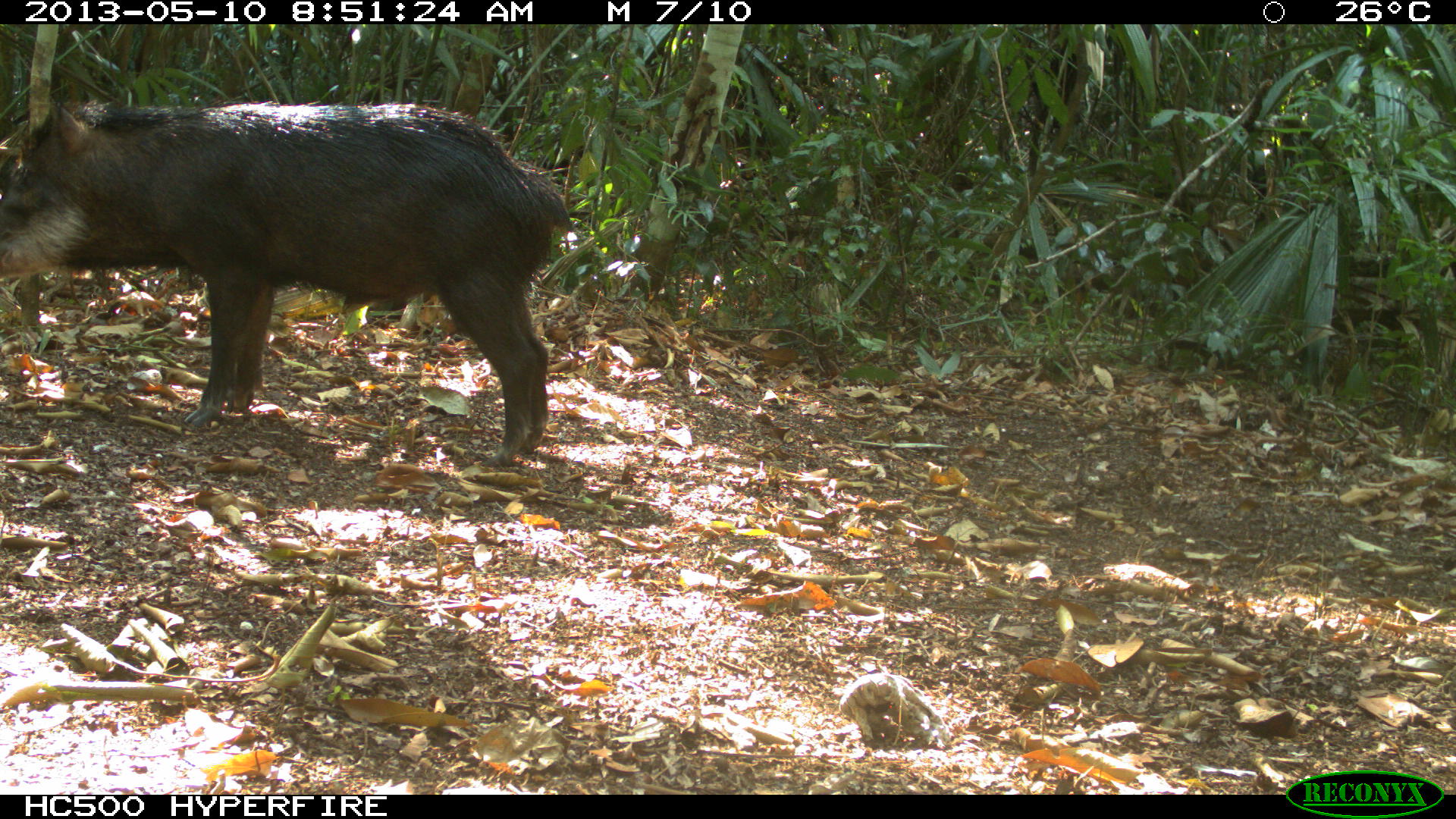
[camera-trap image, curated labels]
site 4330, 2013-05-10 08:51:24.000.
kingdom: Animalia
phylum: Chordata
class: Mammalia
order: Artiodactyla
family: Tayassuidae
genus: Tayassu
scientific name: Tayassu pecari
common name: white-lipped peccary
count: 2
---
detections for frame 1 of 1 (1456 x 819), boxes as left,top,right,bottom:
tayassu pecari: 0,97,576,468